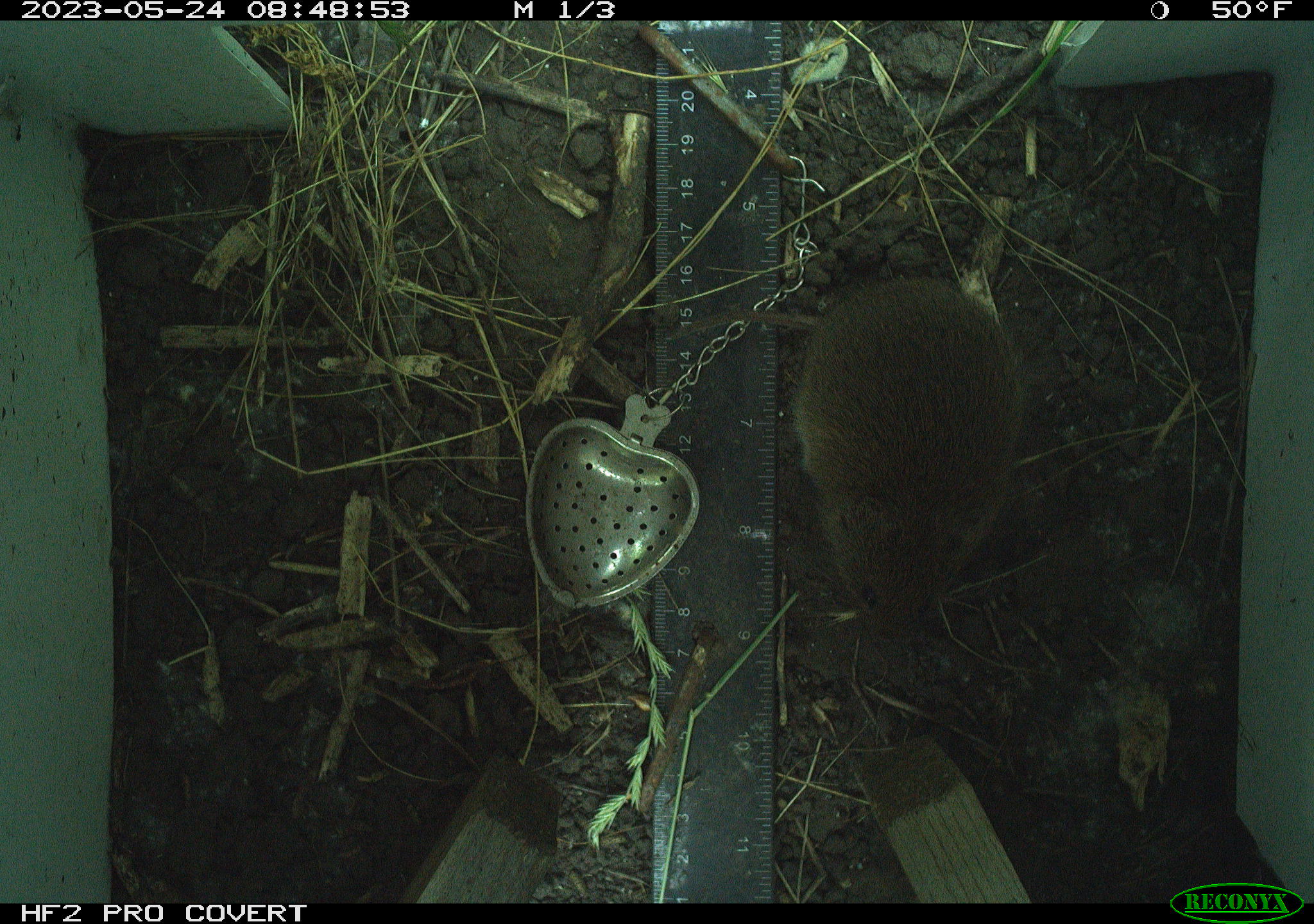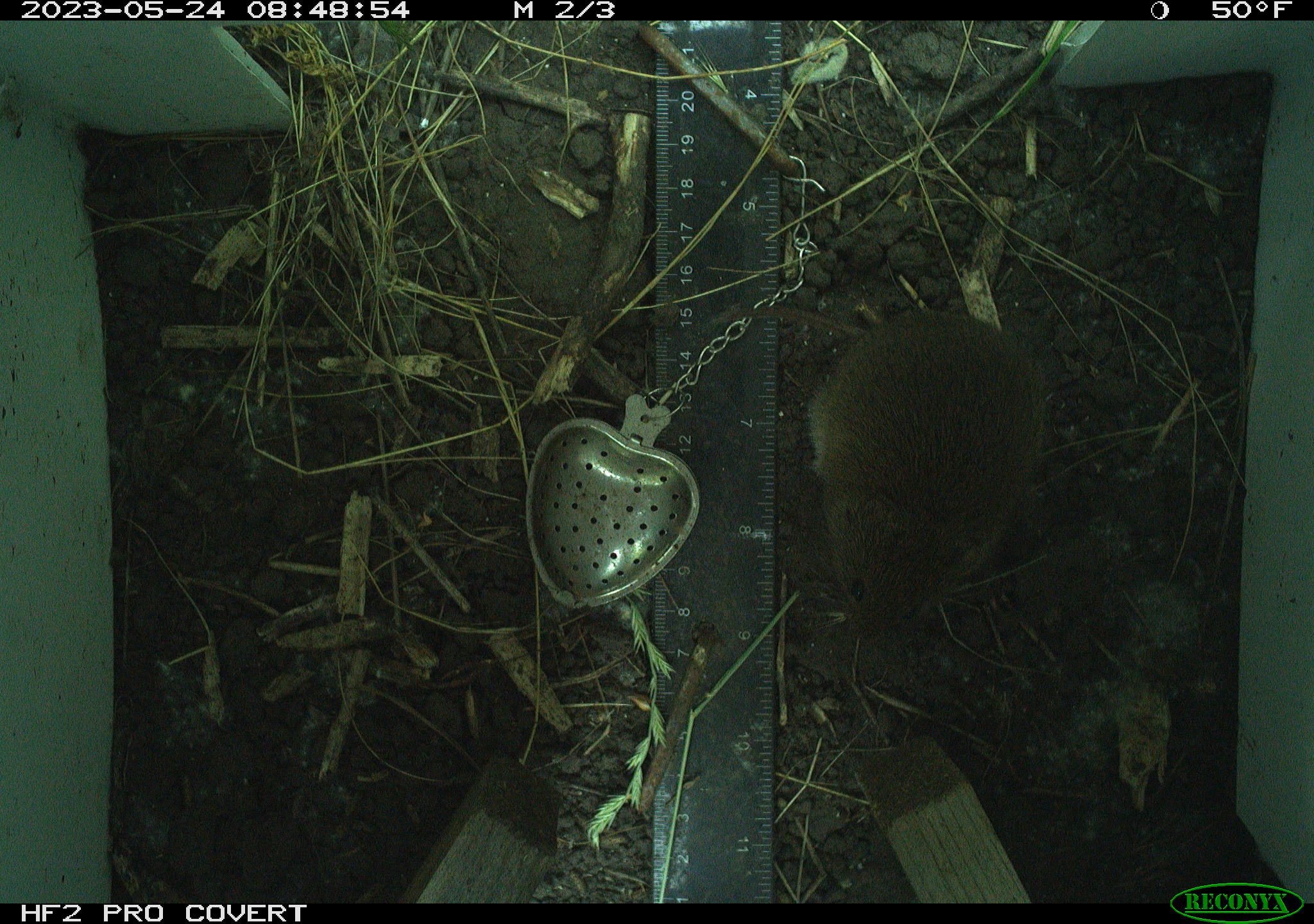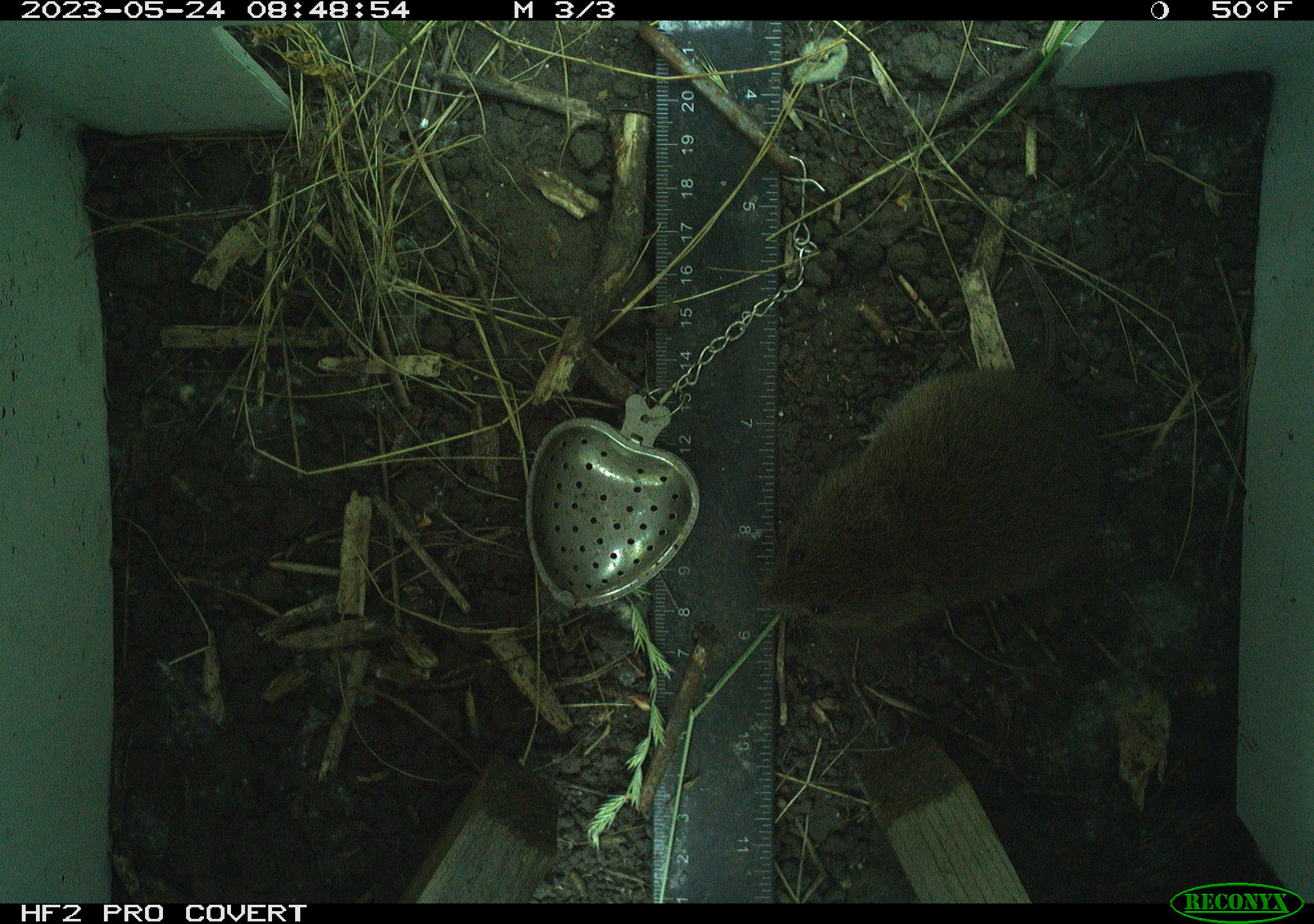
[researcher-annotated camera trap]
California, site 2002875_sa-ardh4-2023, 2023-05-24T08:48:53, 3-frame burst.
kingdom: Animalia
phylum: Chordata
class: Mammalia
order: Rodentia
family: Cricetidae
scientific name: Arvicolinae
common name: voles, lemmings, and muskrats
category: arvicolinae subfamily